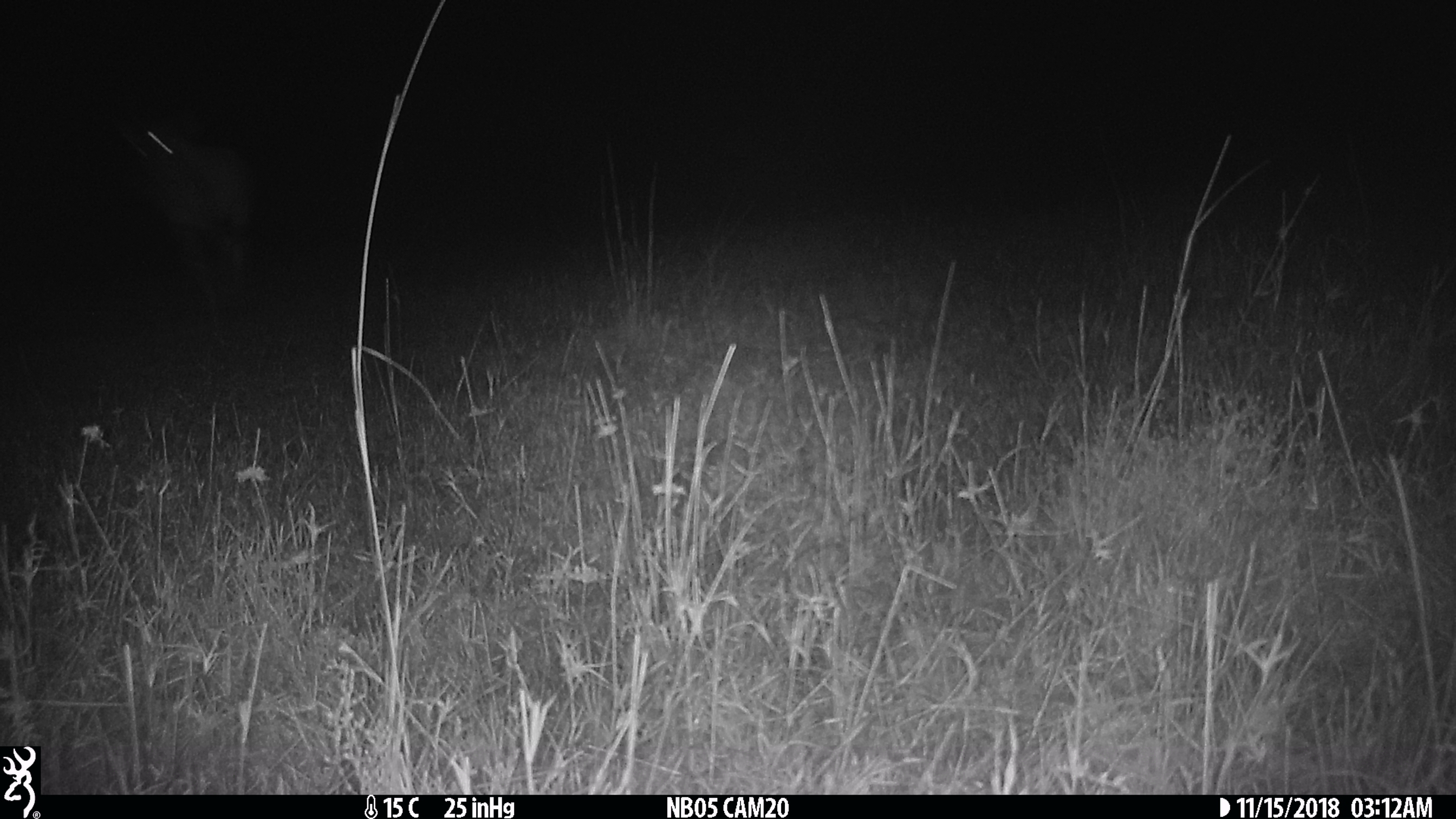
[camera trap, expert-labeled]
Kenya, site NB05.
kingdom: Animalia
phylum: Chordata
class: Mammalia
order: Artiodactyla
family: Bovidae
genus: Damaliscus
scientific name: Damaliscus lunatus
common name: topi